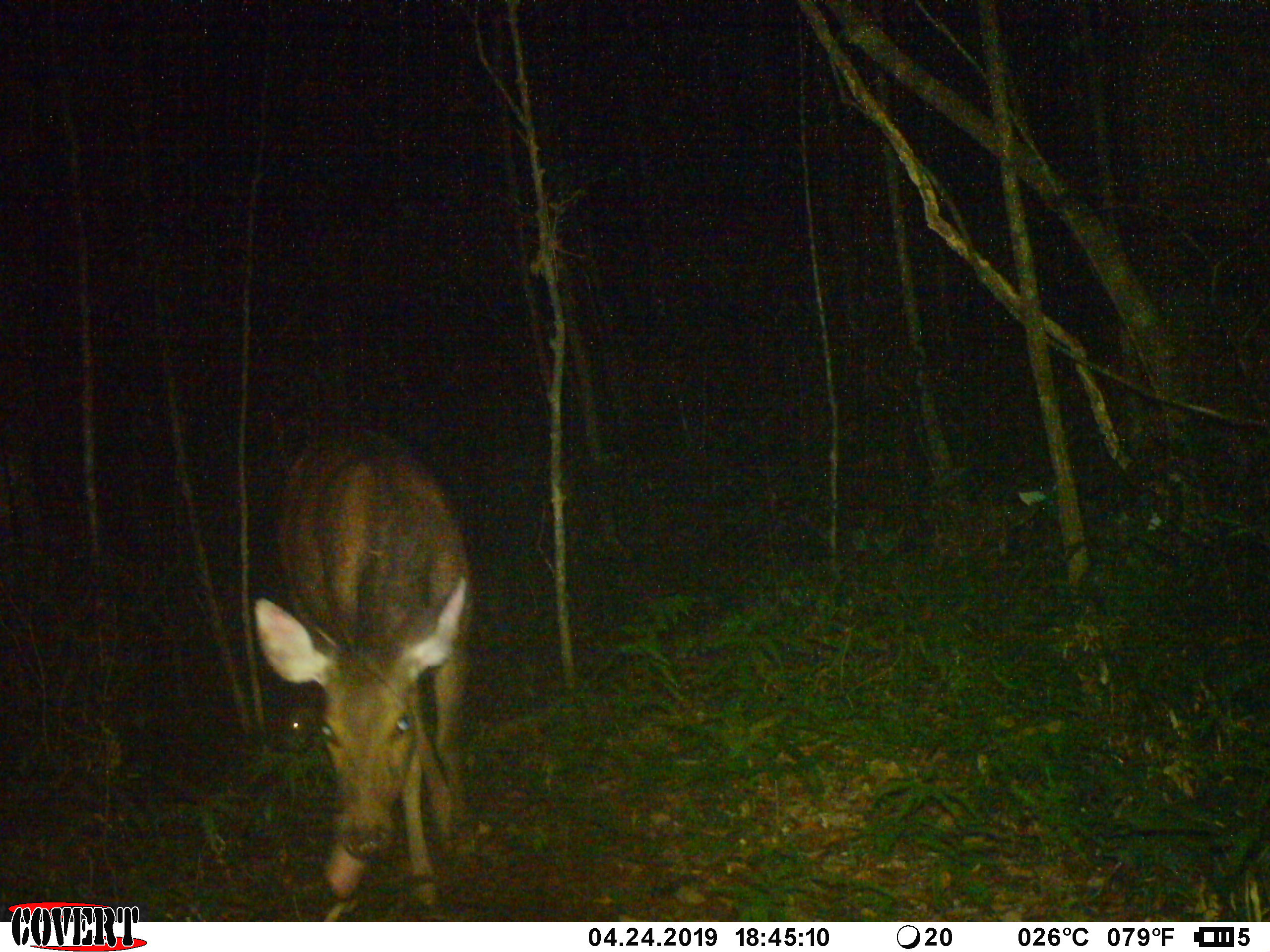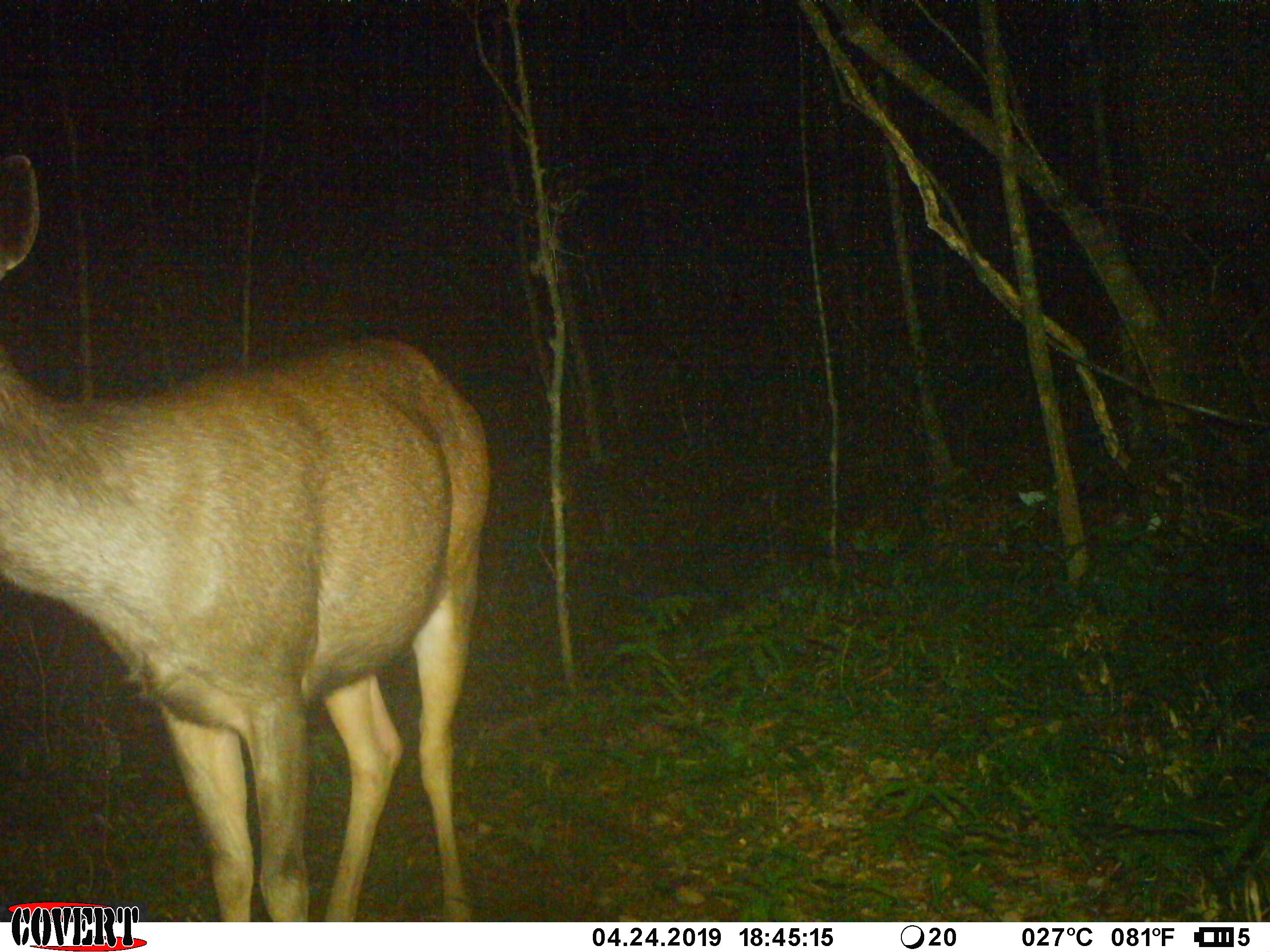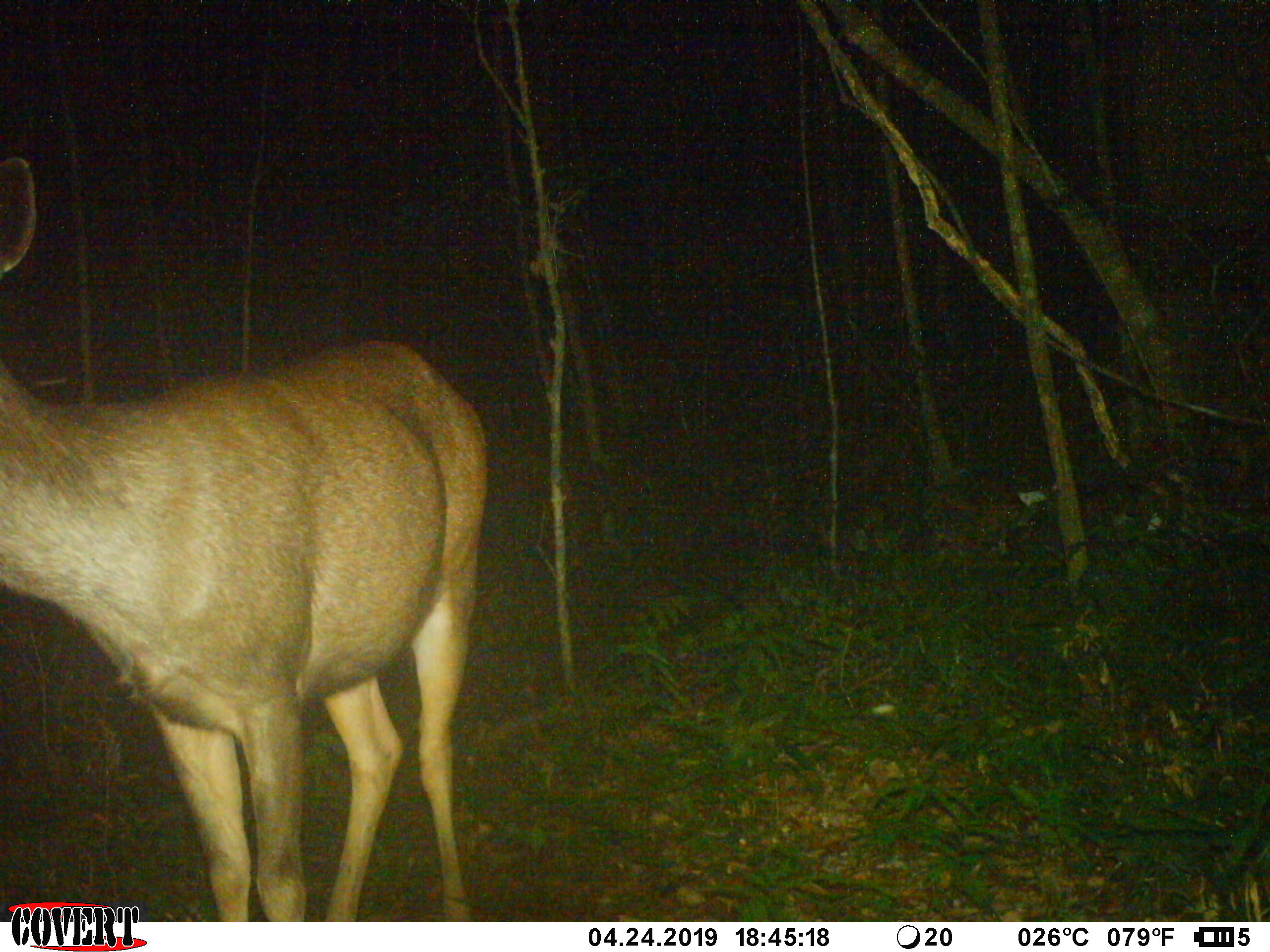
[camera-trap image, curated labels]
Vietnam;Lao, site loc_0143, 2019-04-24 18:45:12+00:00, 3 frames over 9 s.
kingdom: Animalia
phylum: Chordata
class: Mammalia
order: Artiodactyla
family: Cervidae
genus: Rusa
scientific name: Rusa unicolor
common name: sambar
Sambar (Rusa unicolor). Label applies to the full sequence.